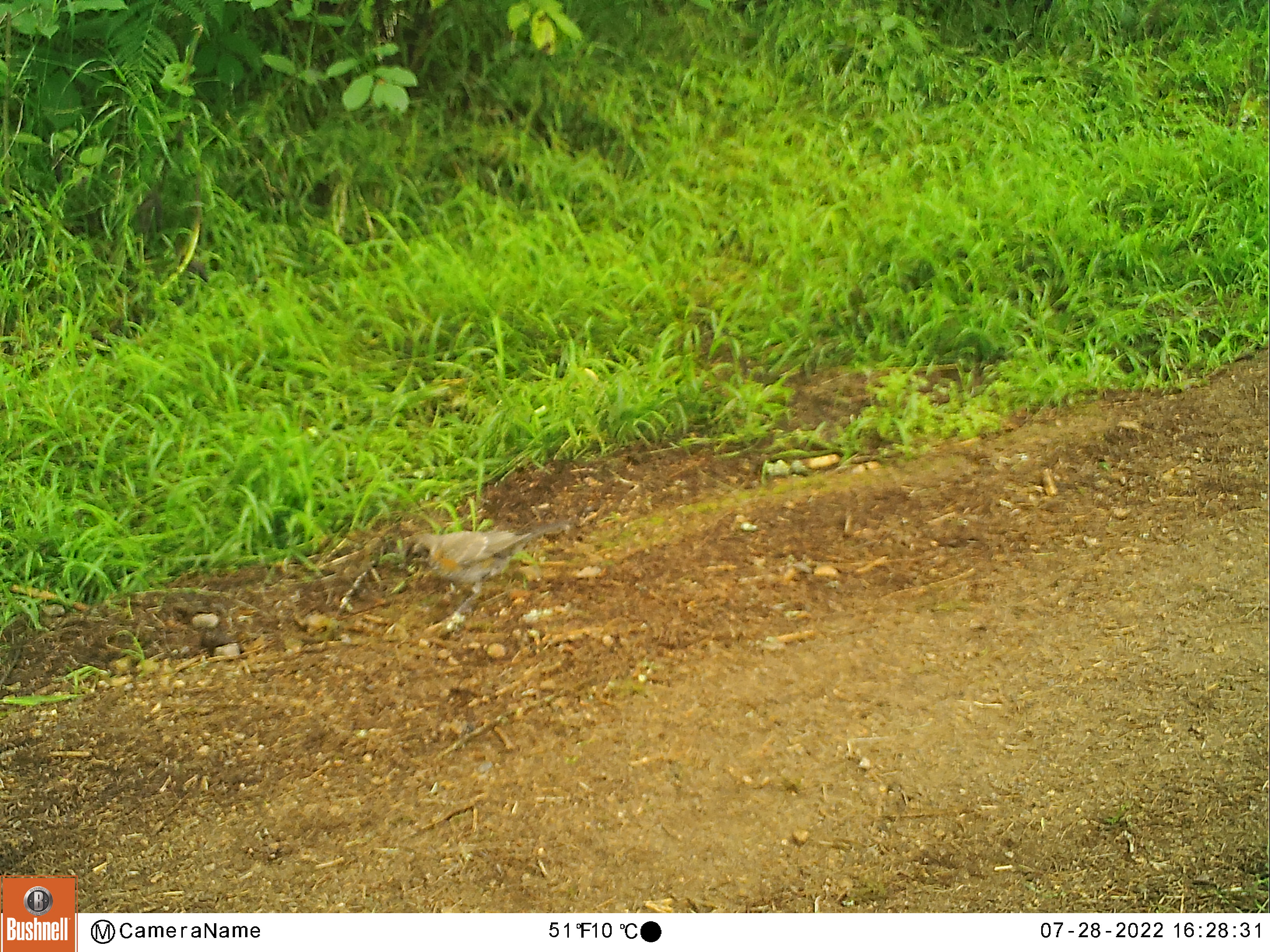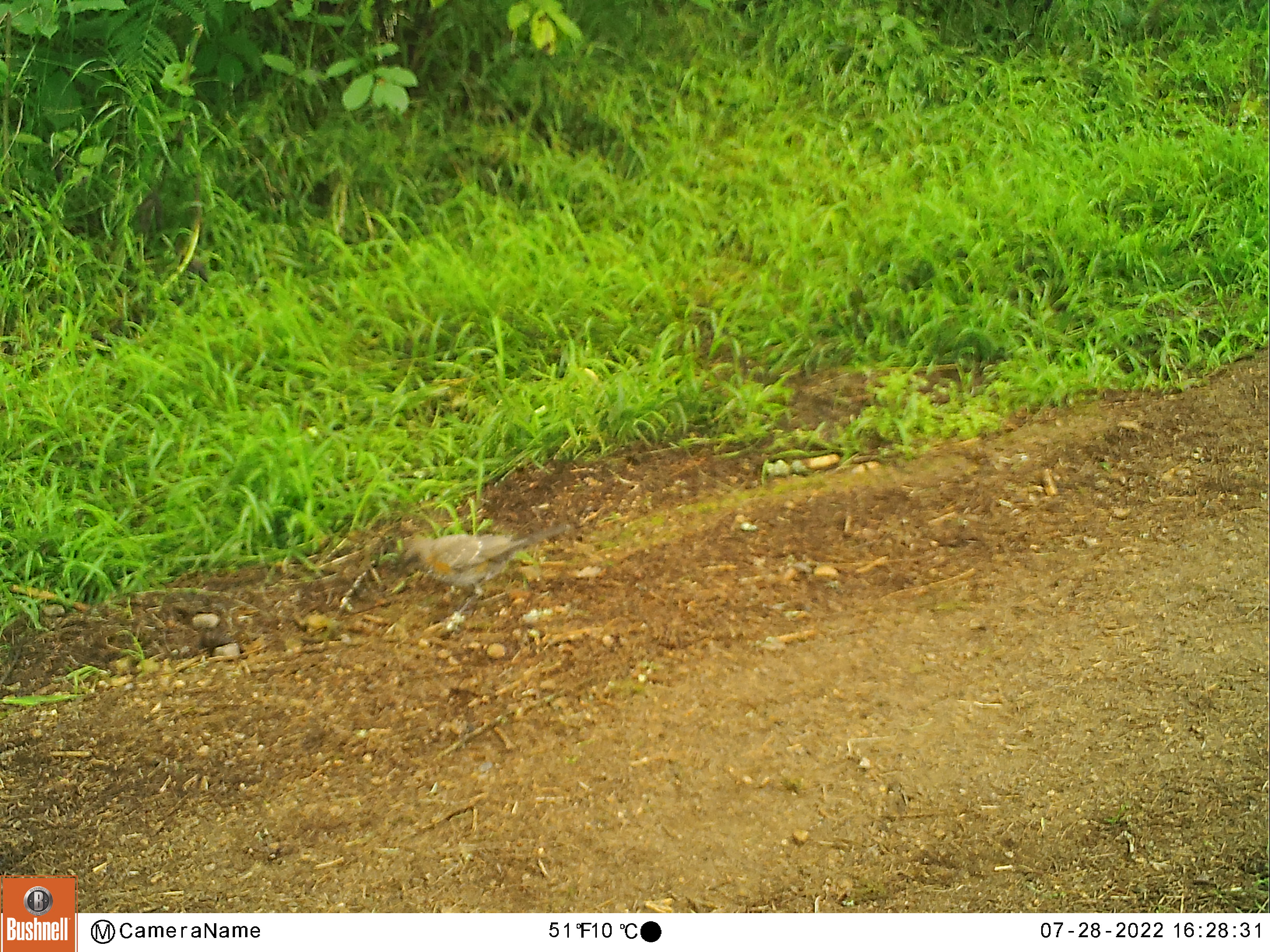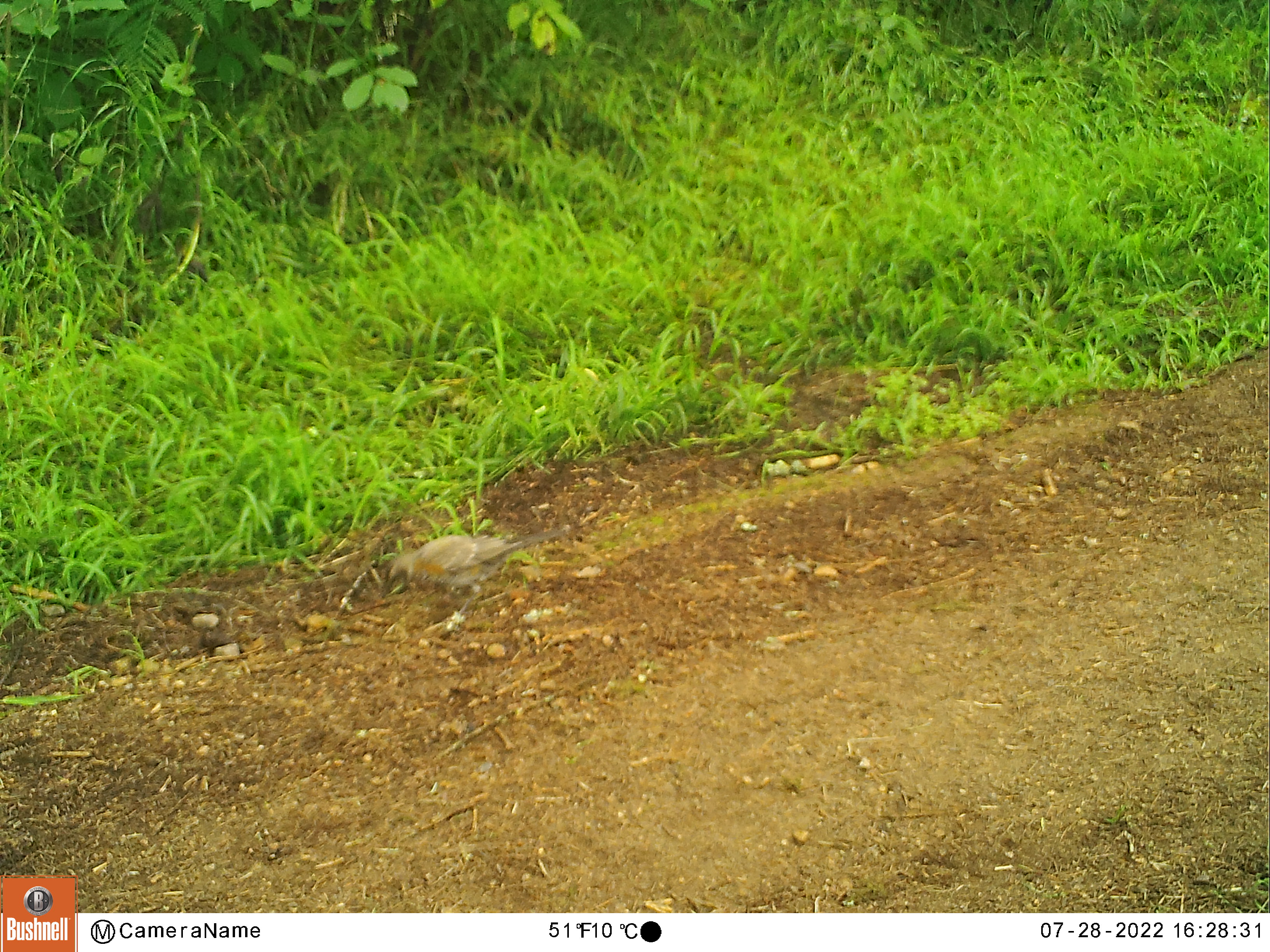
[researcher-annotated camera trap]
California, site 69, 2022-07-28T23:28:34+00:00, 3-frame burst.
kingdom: Animalia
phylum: Chordata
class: Aves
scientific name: Aves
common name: bird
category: unknown bird